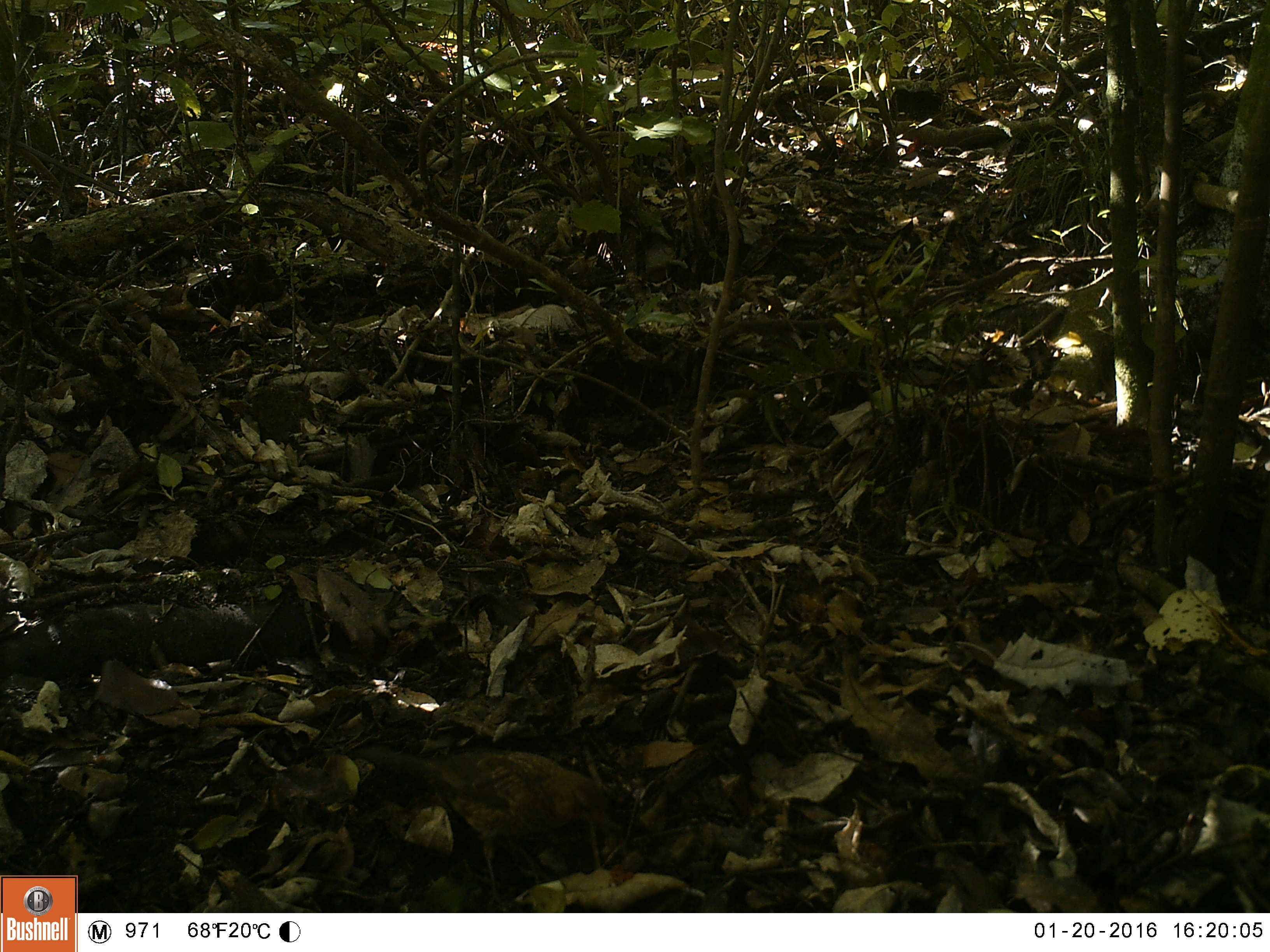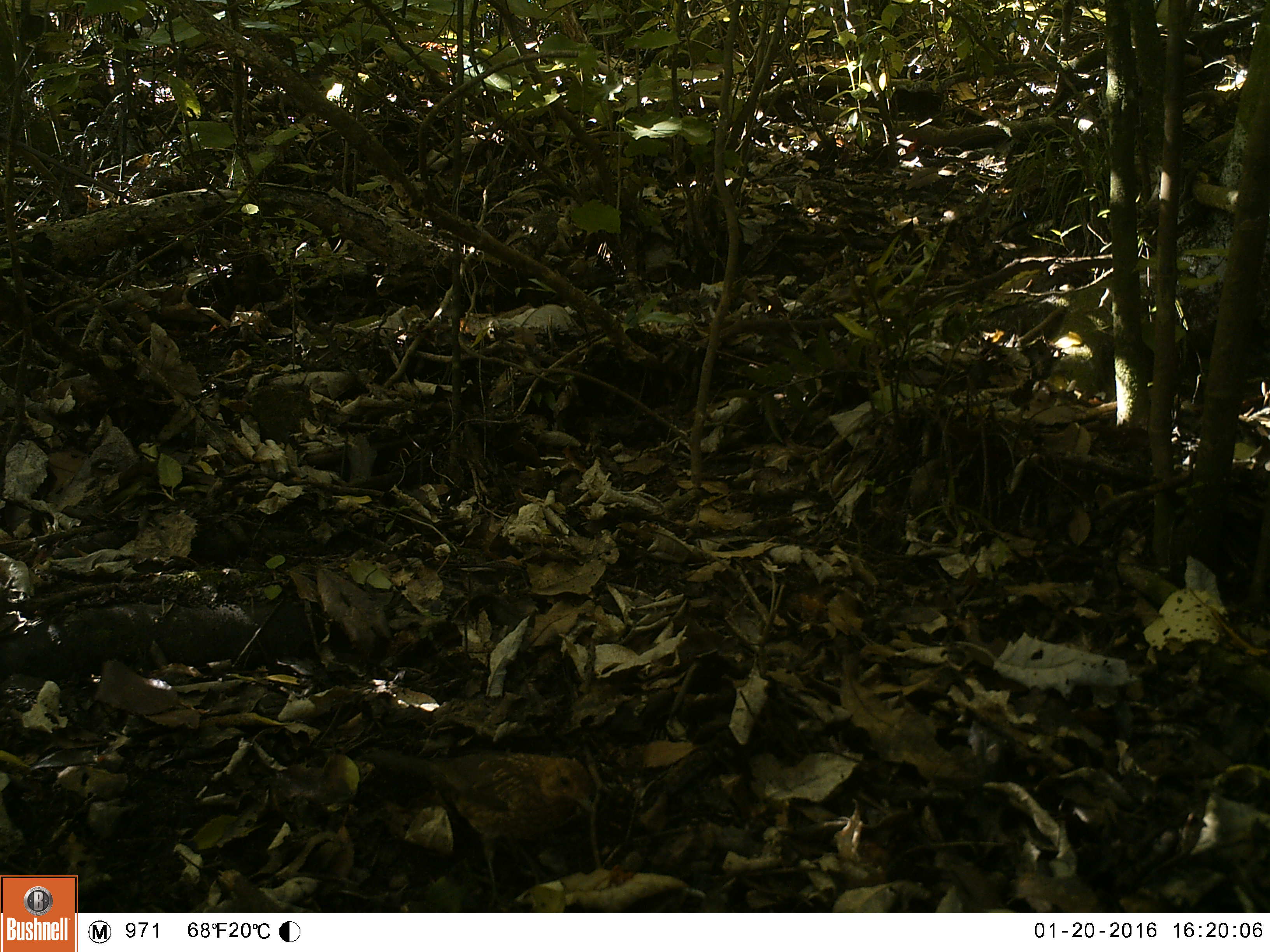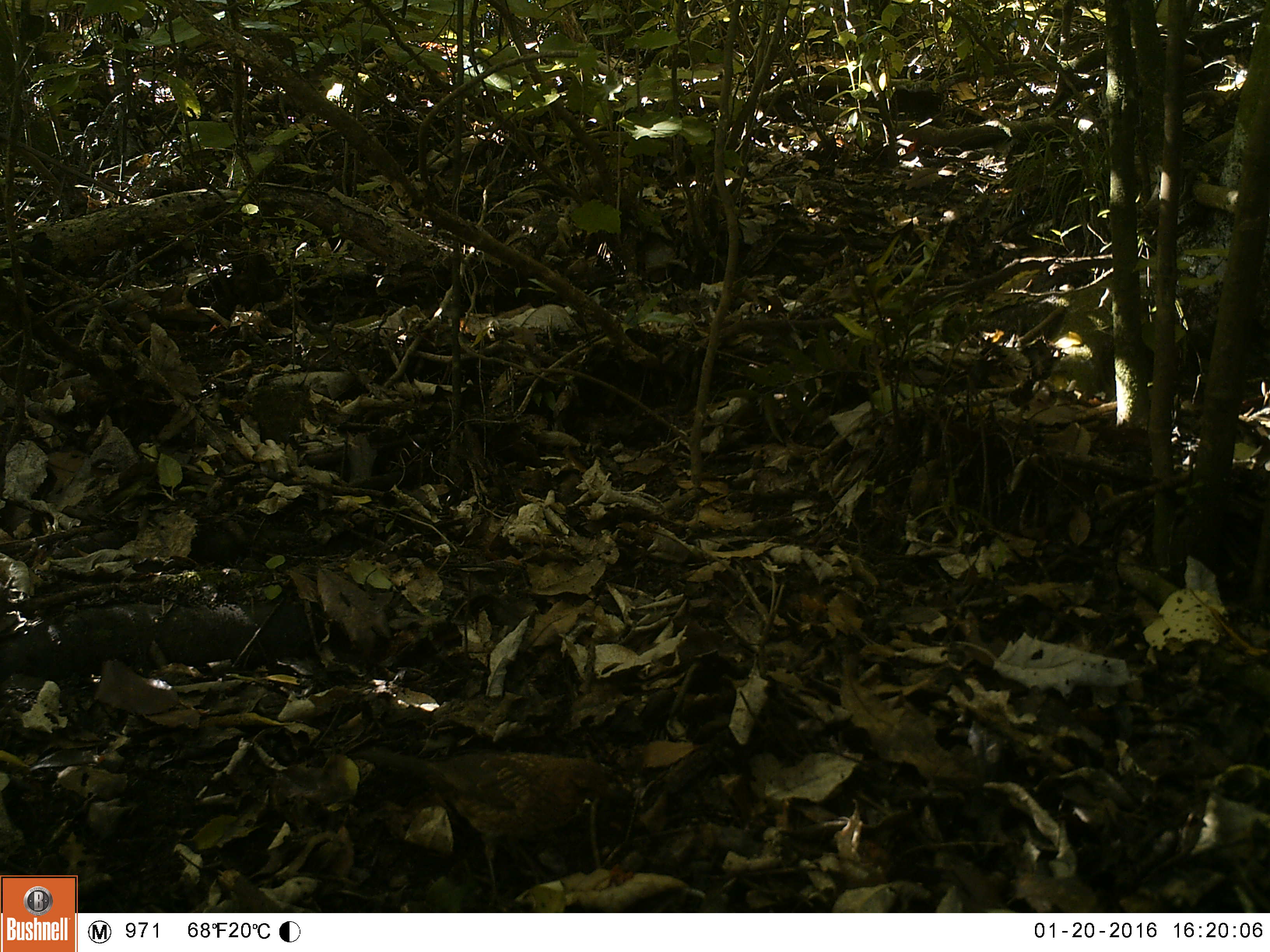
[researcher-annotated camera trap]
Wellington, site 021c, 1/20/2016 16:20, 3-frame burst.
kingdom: Animalia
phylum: Chordata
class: Aves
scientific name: Aves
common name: bird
Bird (Aves).